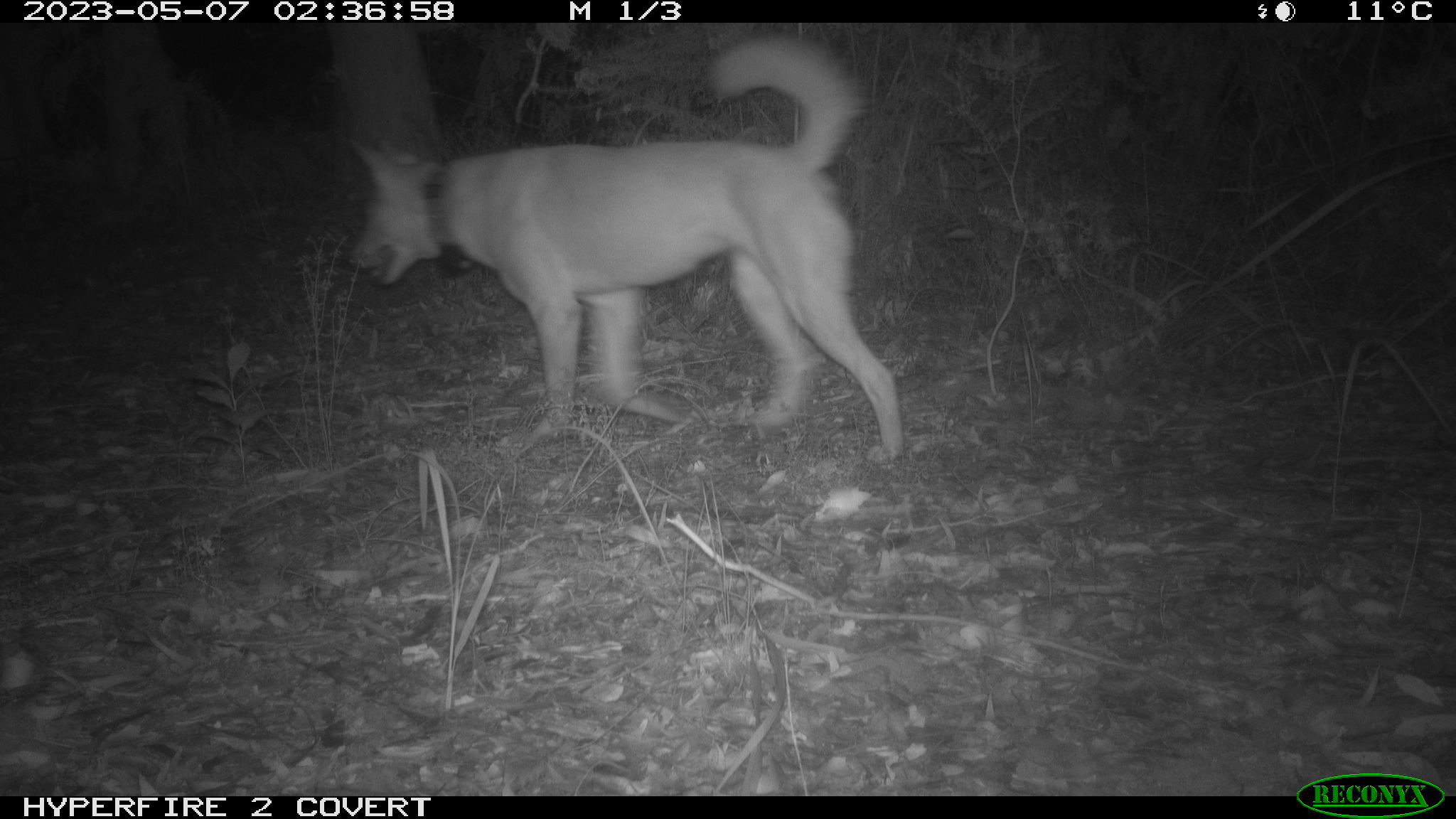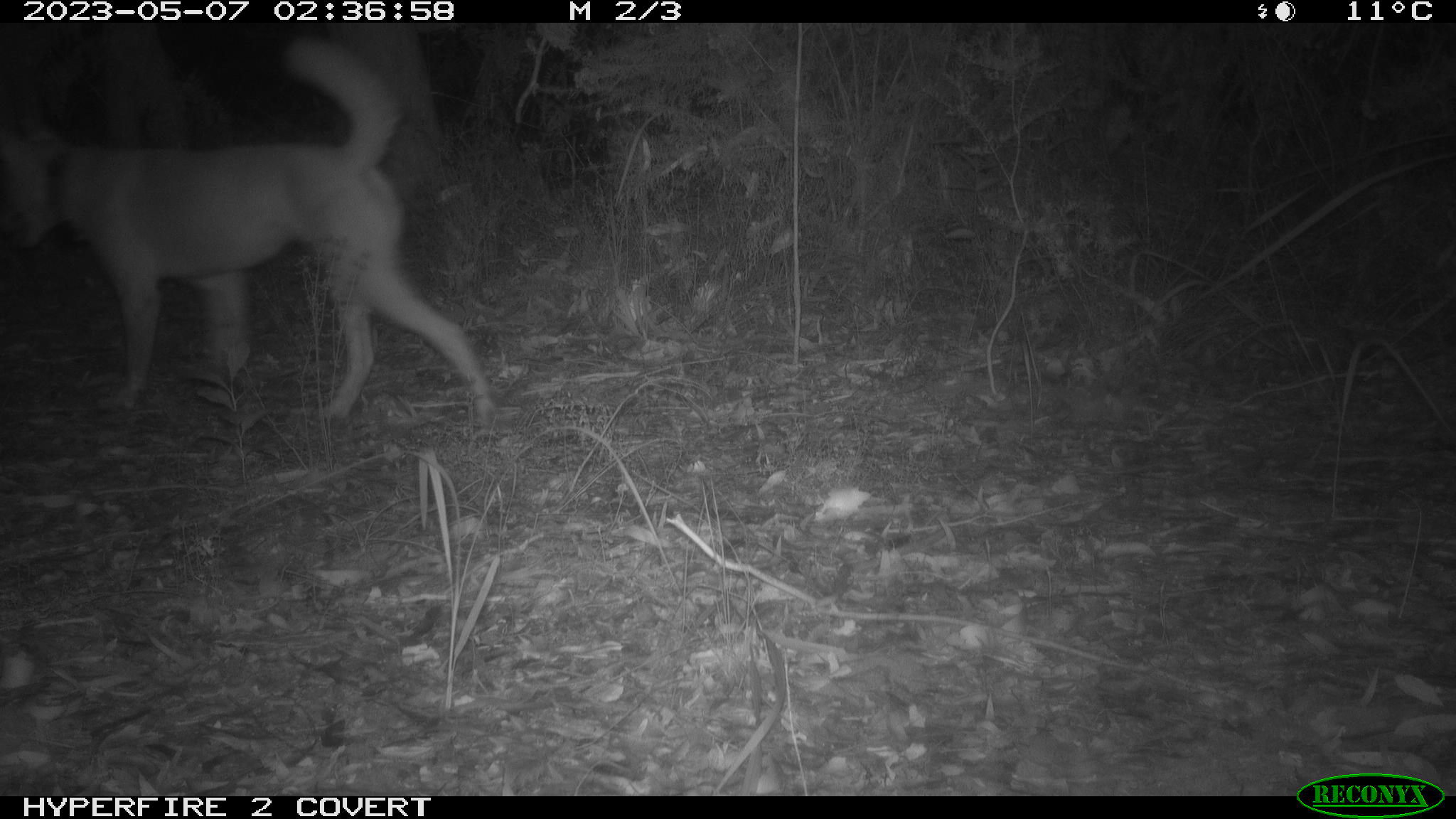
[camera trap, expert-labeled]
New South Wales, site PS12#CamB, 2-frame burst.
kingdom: Animalia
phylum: Chordata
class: Mammalia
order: Carnivora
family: Canidae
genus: Canis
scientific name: Canis familiaris dingo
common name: dingo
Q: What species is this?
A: Dingo (Canis familiaris dingo).